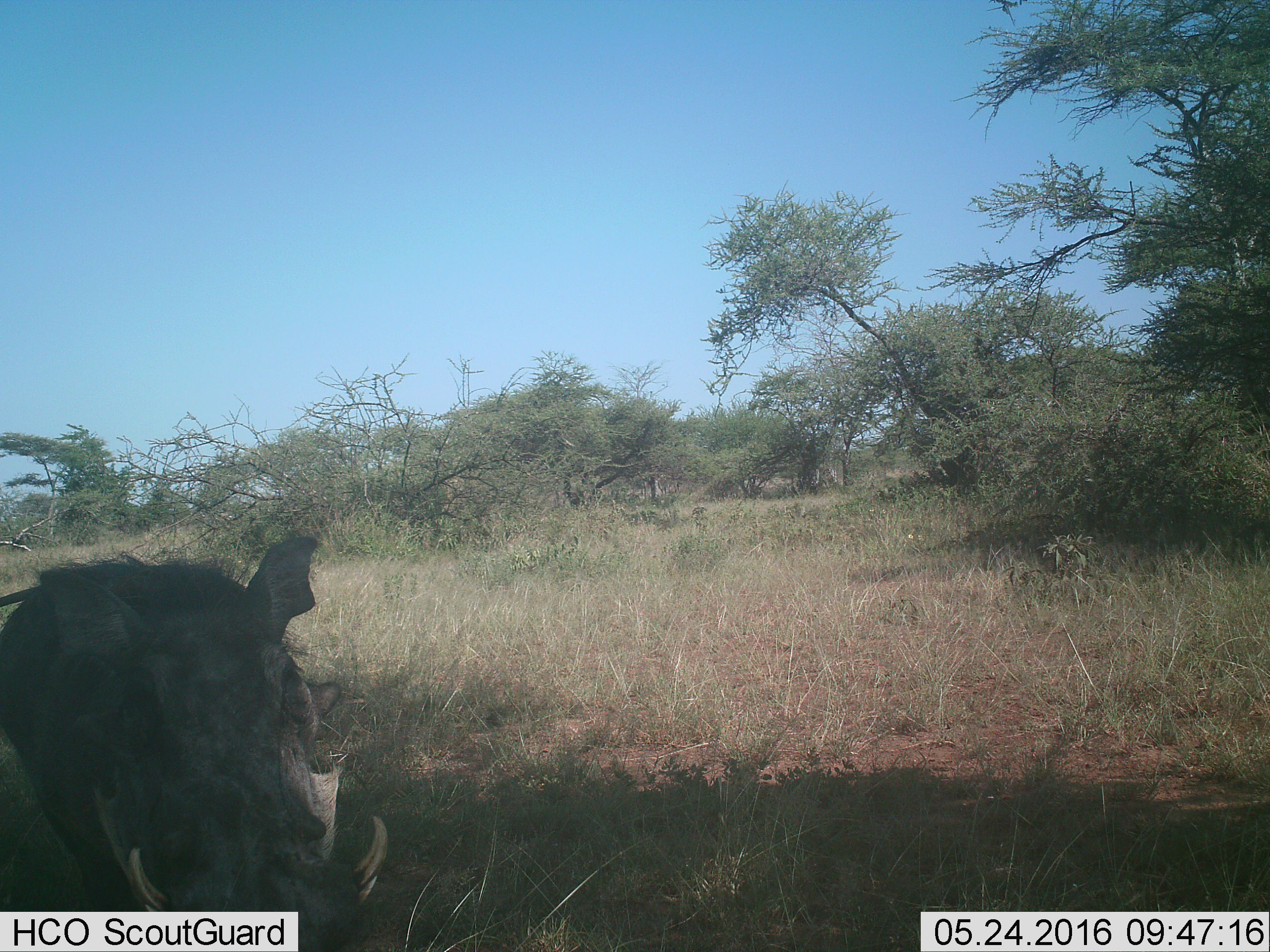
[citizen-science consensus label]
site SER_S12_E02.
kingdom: Animalia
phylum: Chordata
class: Mammalia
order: Artiodactyla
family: Suidae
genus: Phacochoerus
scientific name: Phacochoerus africanus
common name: warthog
Warthog (Phacochoerus africanus), count 1. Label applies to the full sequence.